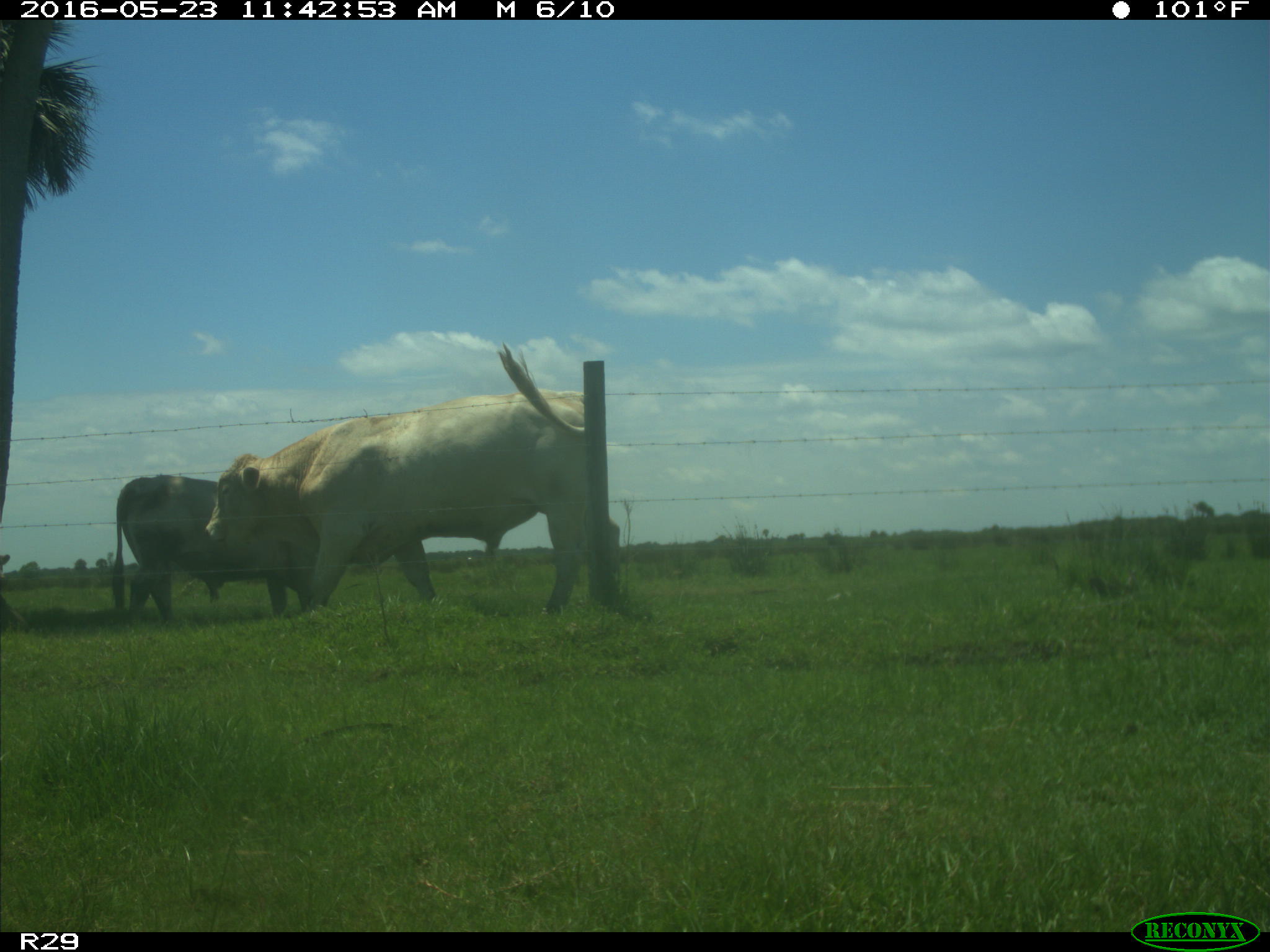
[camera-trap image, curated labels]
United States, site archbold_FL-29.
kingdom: Animalia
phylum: Chordata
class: Mammalia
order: Artiodactyla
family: Bovidae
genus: Bos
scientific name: Bos taurus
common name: domestic cow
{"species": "Bos taurus (domestic cow)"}